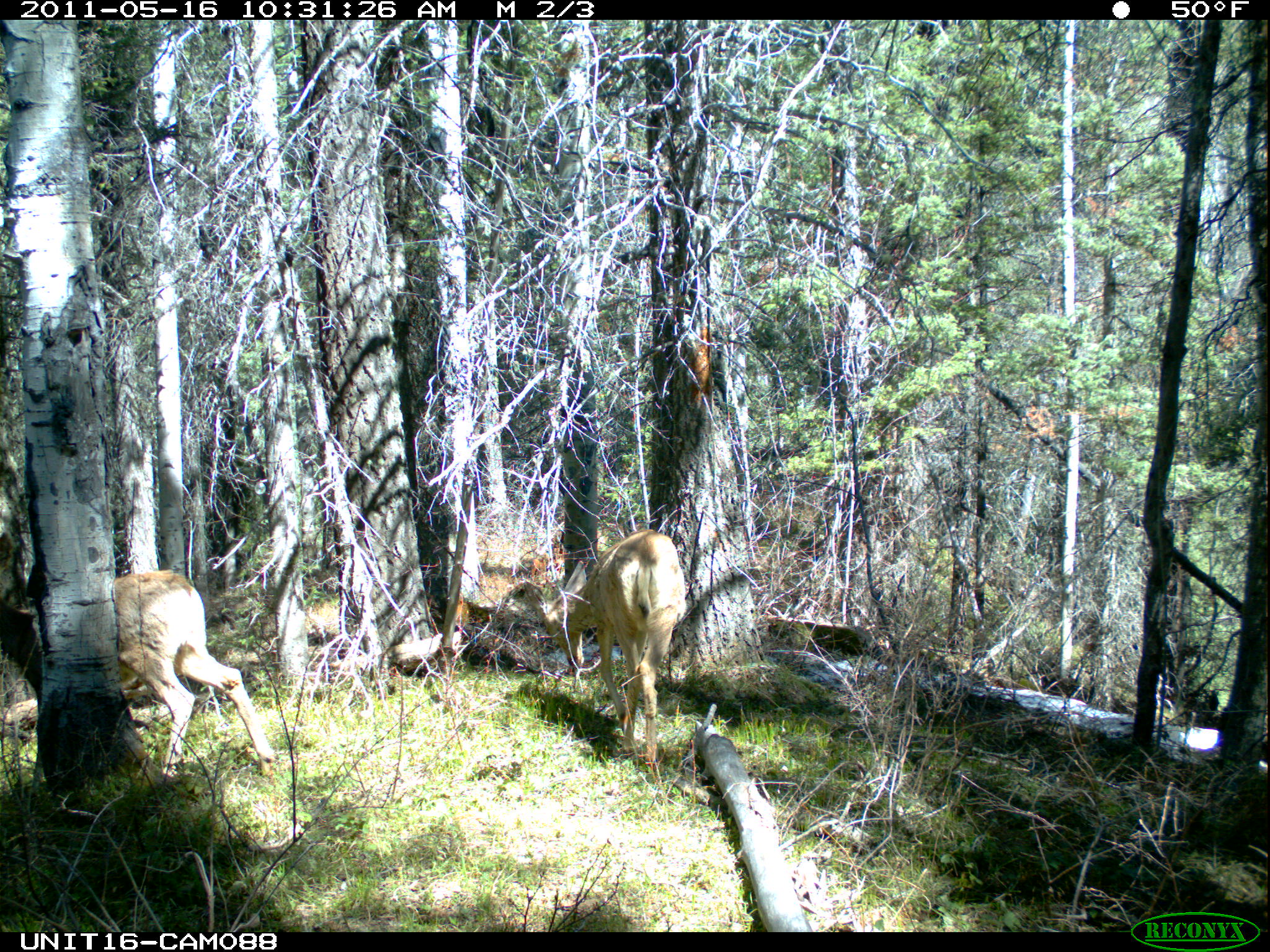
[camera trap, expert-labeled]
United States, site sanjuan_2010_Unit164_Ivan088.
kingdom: Animalia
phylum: Chordata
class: Mammalia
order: Artiodactyla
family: Cervidae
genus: Odocoileus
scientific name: Odocoileus hemionus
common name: mule deer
Odocoileus hemionus (mule deer).